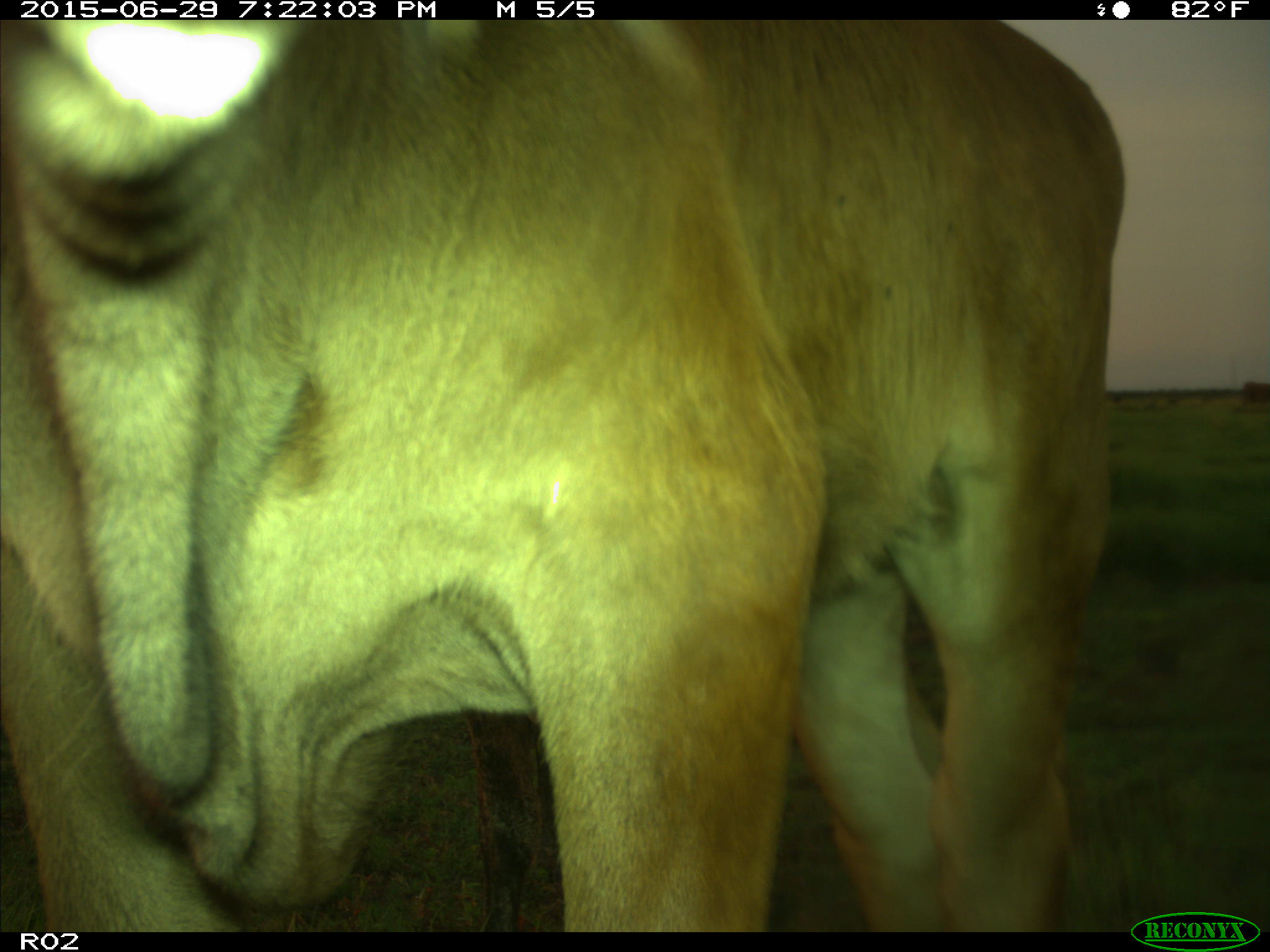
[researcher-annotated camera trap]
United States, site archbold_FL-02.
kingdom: Animalia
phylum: Chordata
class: Mammalia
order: Artiodactyla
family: Bovidae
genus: Bos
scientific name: Bos taurus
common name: domestic cow